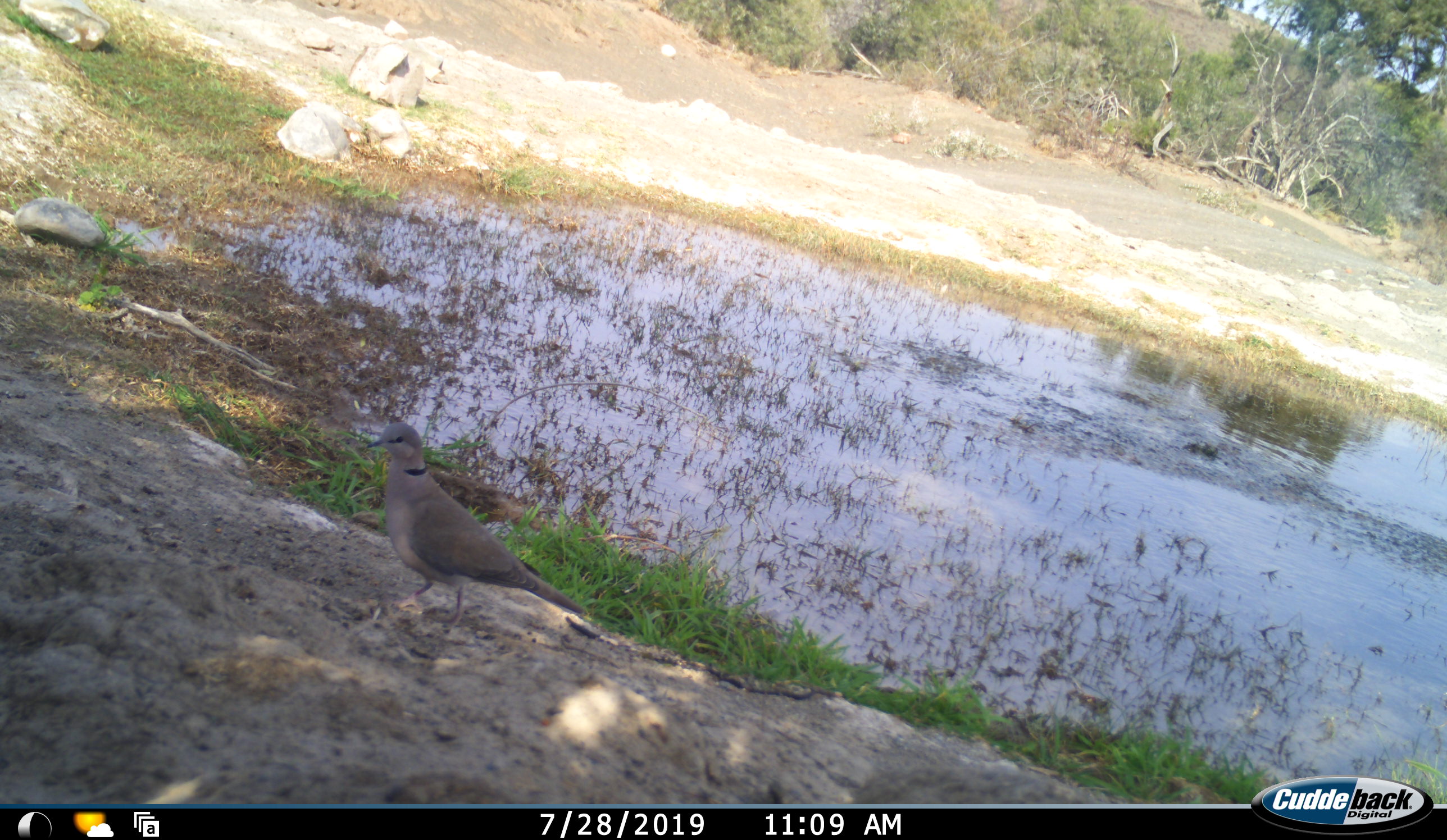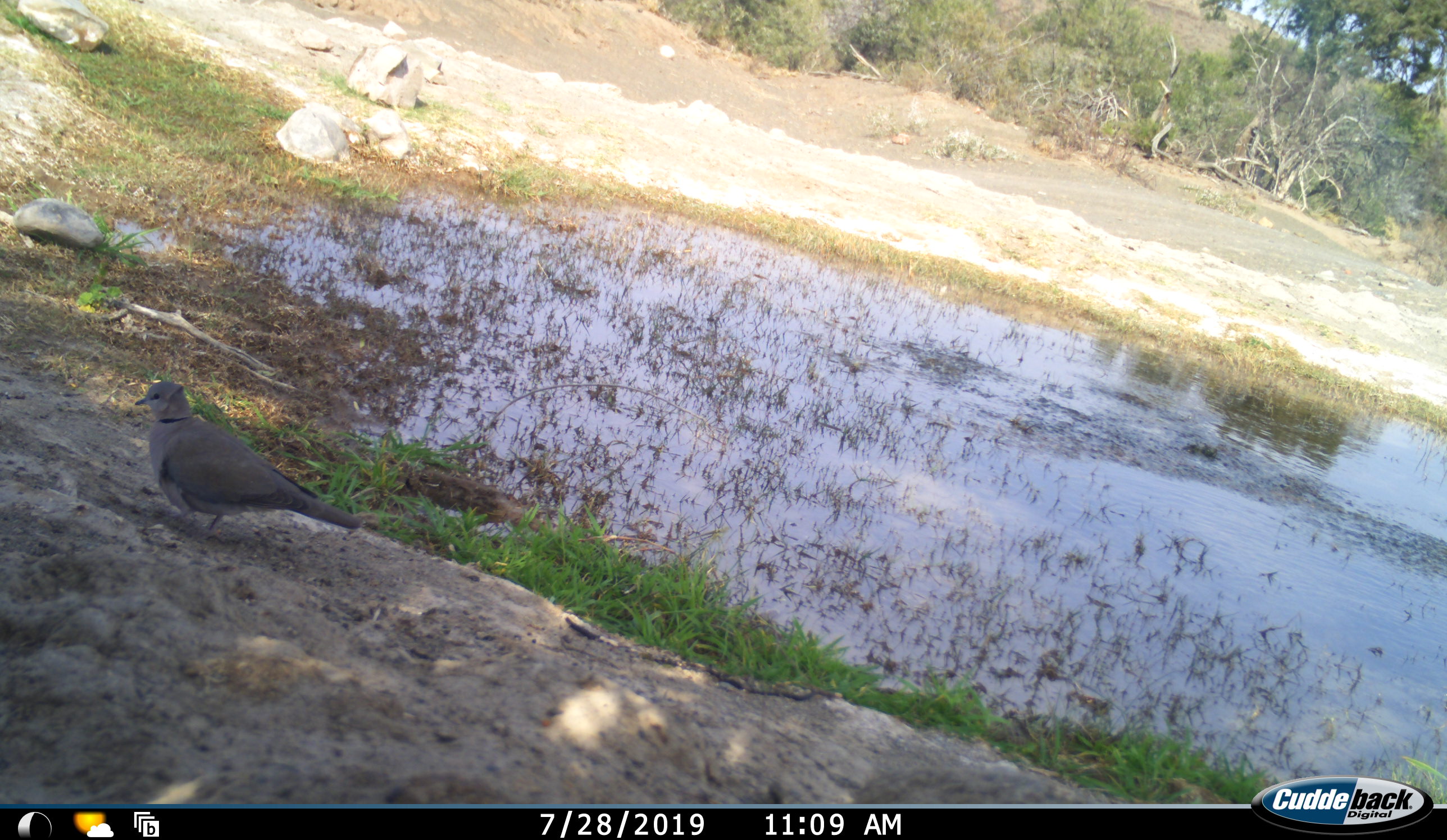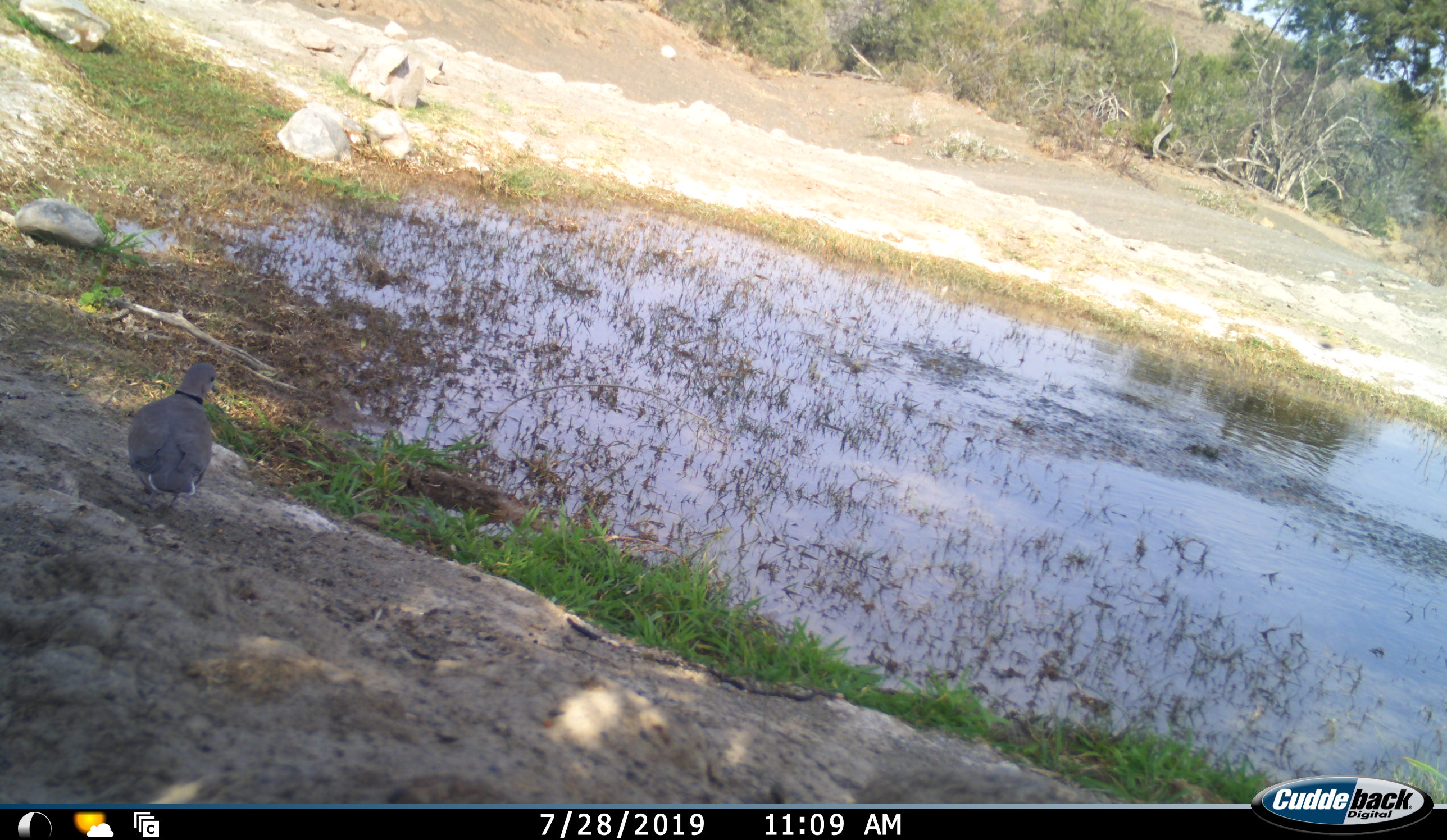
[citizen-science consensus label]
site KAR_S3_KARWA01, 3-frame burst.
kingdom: Animalia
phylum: Chordata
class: Aves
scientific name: Aves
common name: bird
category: birdother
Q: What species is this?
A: Birdother (bird) (Aves).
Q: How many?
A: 1.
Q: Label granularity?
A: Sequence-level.